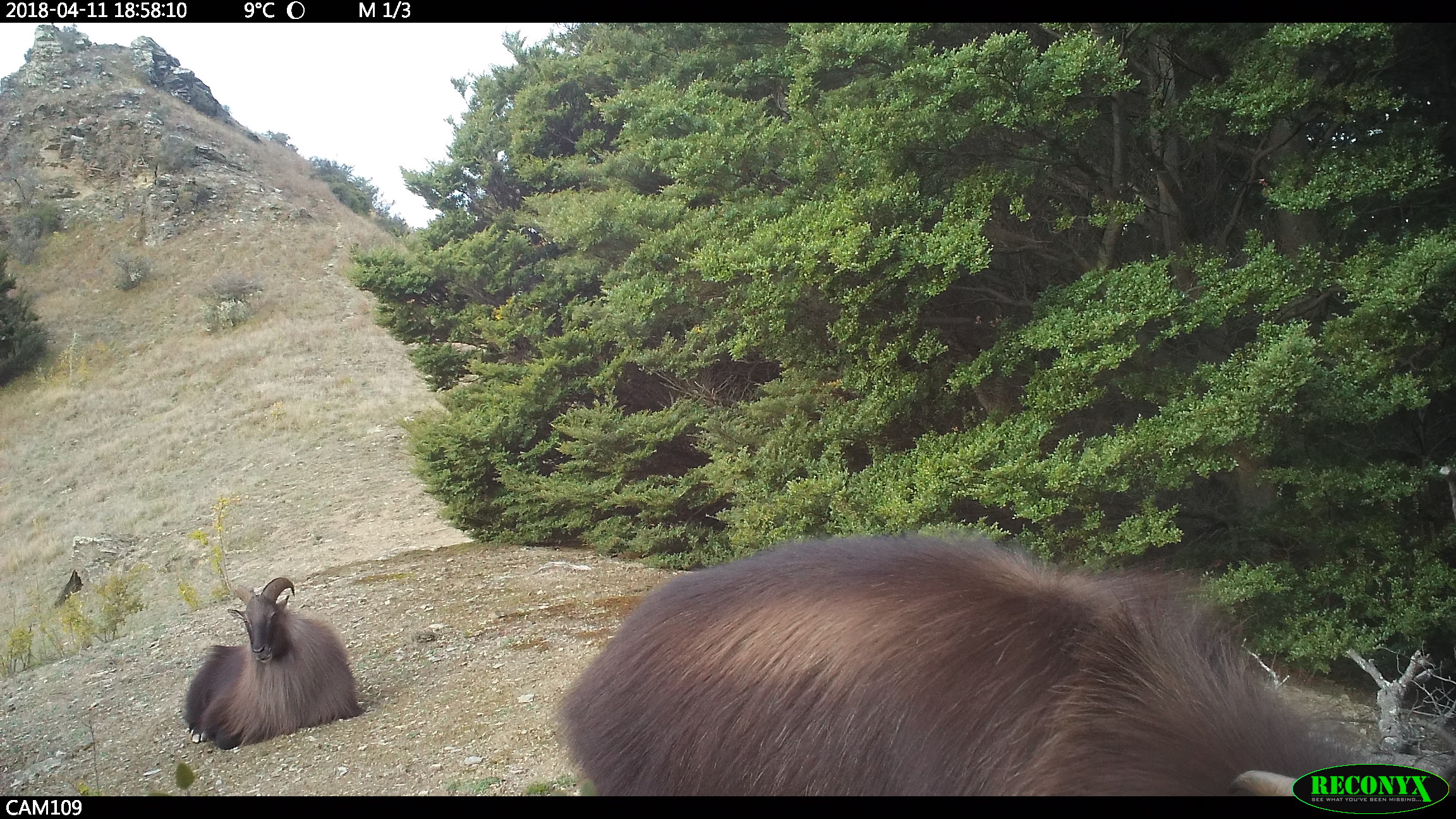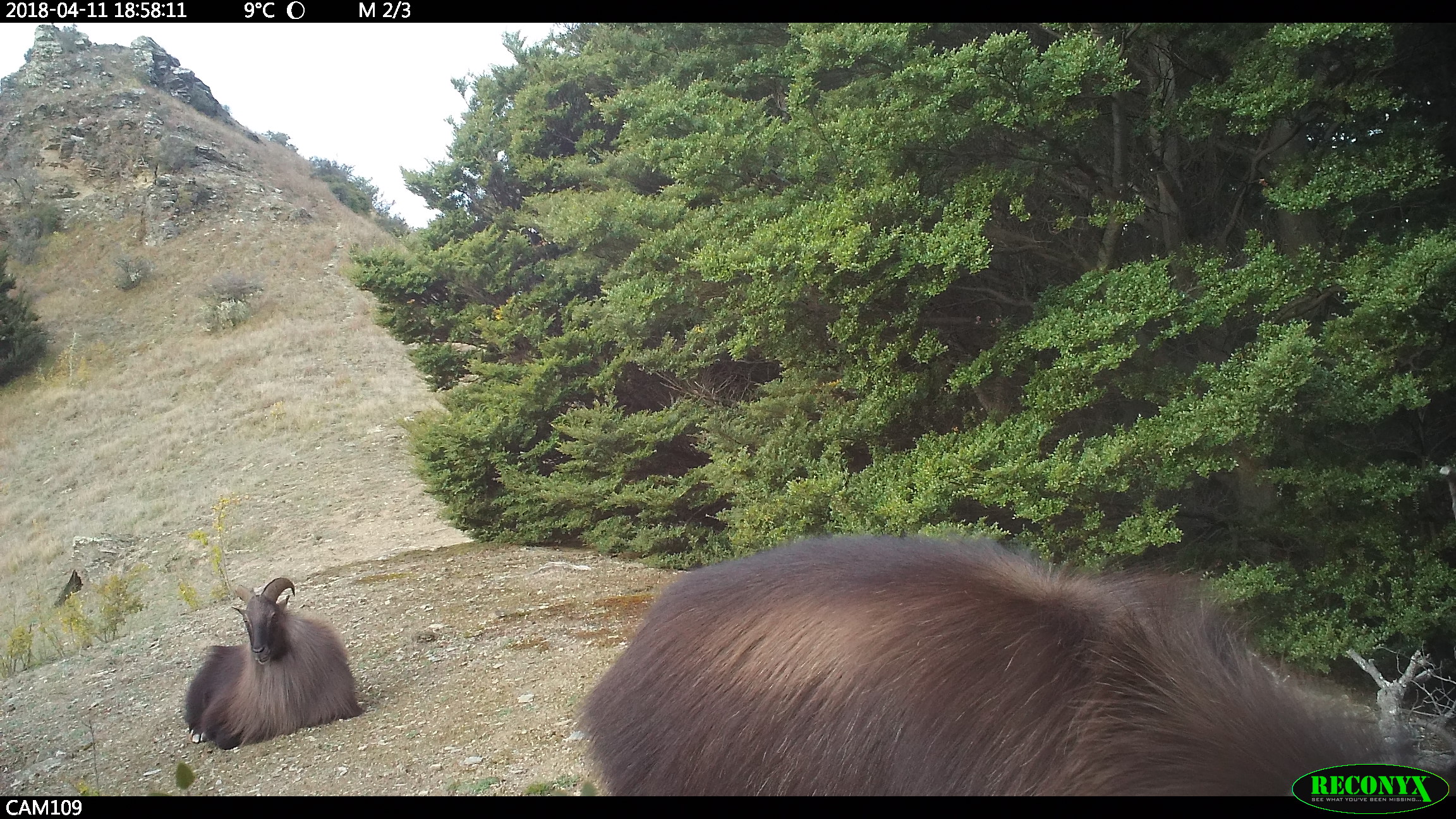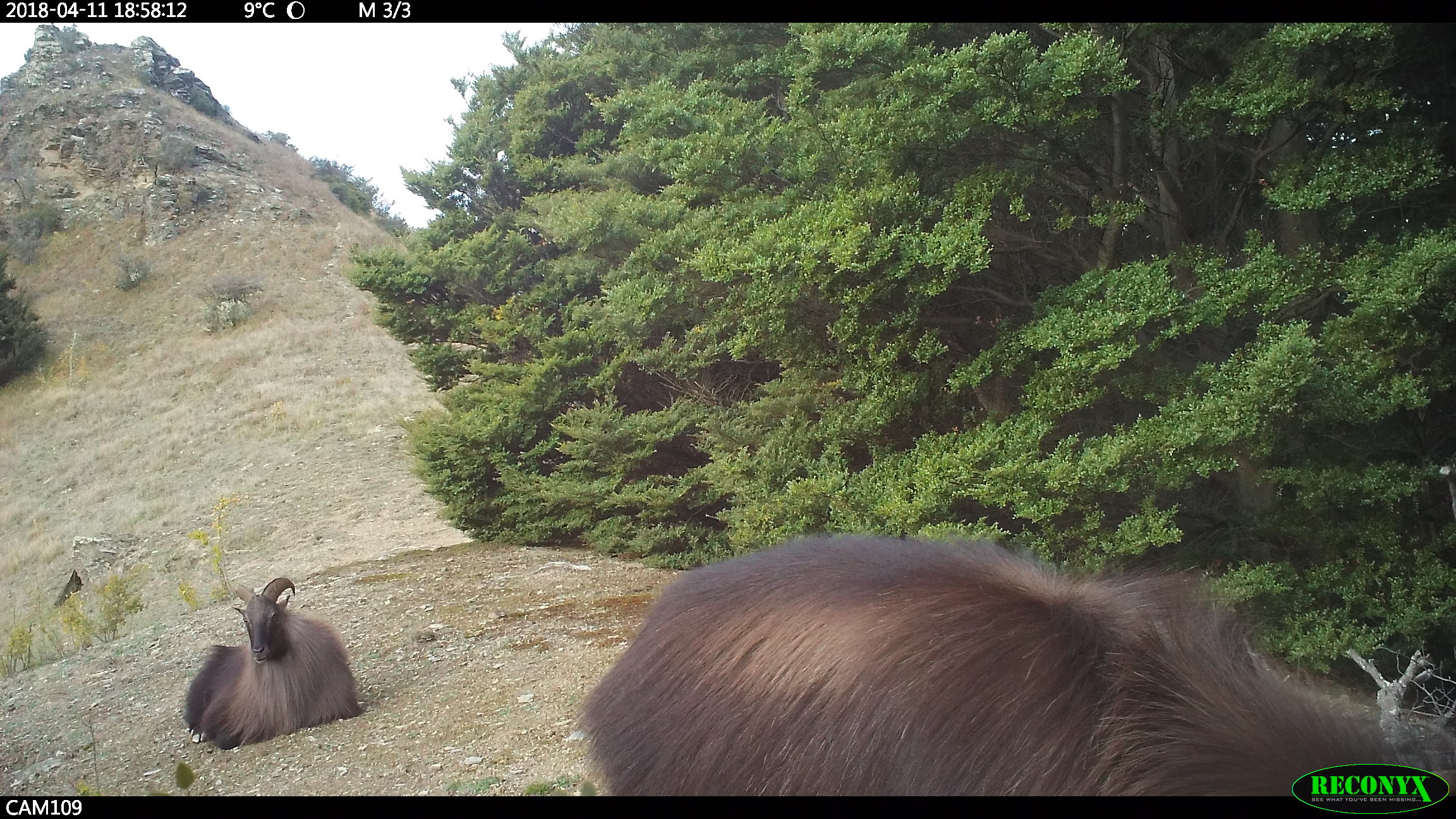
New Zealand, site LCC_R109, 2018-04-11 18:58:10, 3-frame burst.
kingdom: Animalia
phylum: Chordata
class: Mammalia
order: Artiodactyla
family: Bovidae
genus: Nilgiritragus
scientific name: Nilgiritragus hylocrius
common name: tahr